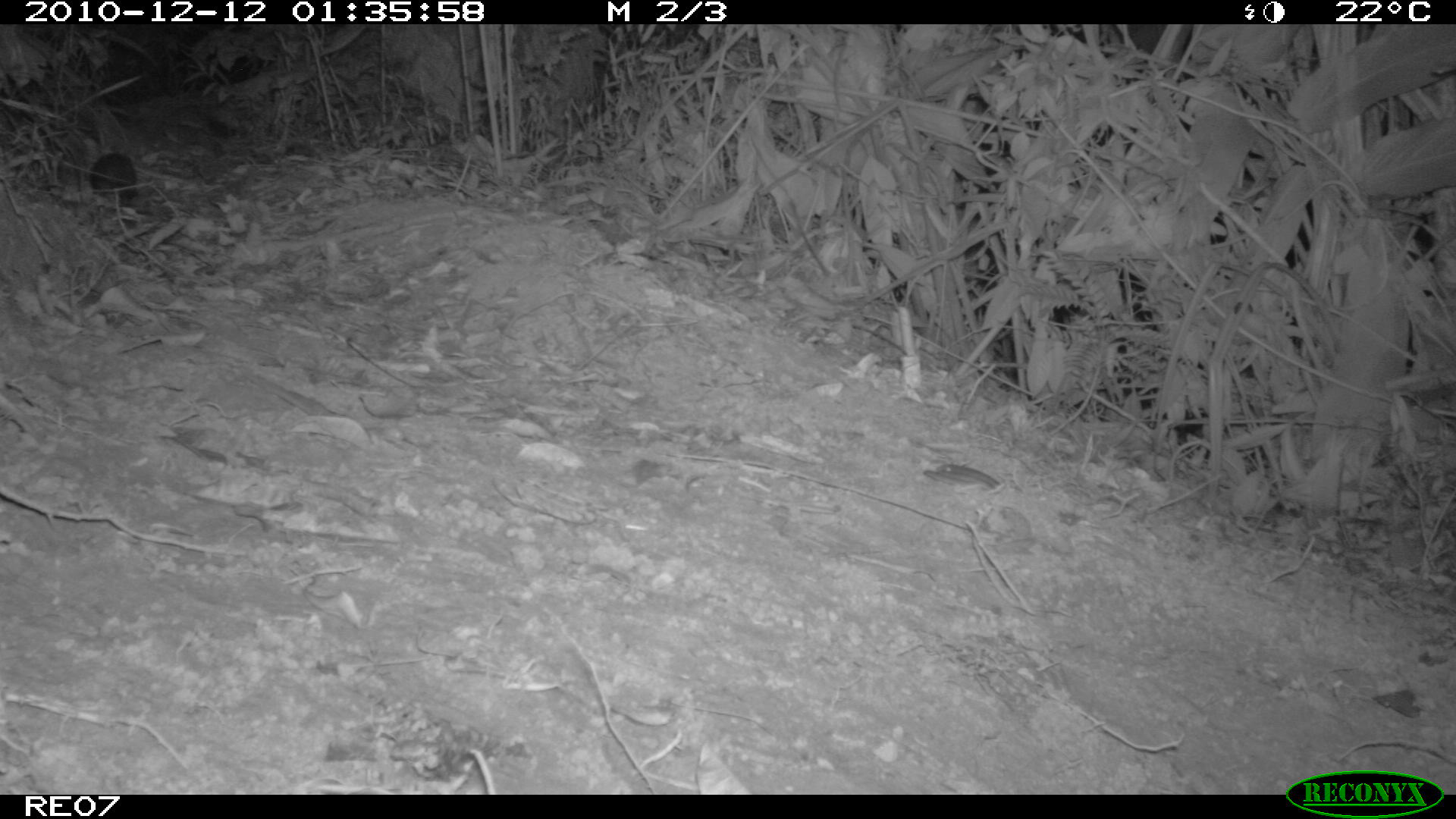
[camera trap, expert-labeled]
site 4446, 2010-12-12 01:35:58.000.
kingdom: Animalia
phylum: Chordata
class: Mammalia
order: Afrosoricida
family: Tenrecidae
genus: Setifer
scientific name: Setifer setosus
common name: greater hedgehog tenrec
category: setifer sp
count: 1